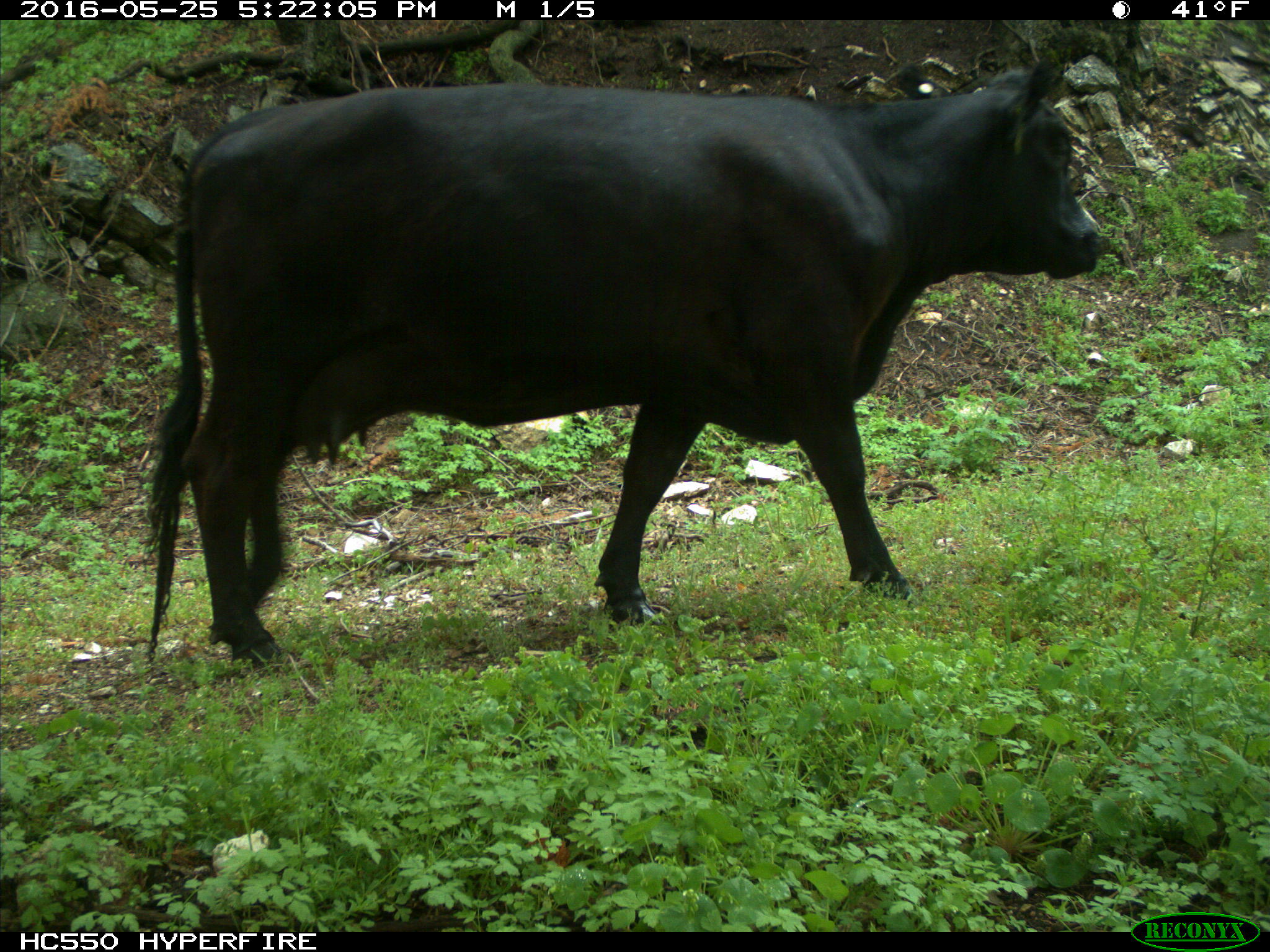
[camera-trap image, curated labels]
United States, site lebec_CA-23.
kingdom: Animalia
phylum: Chordata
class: Mammalia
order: Artiodactyla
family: Bovidae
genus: Bos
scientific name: Bos taurus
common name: domestic cow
Bos taurus (domestic cow).